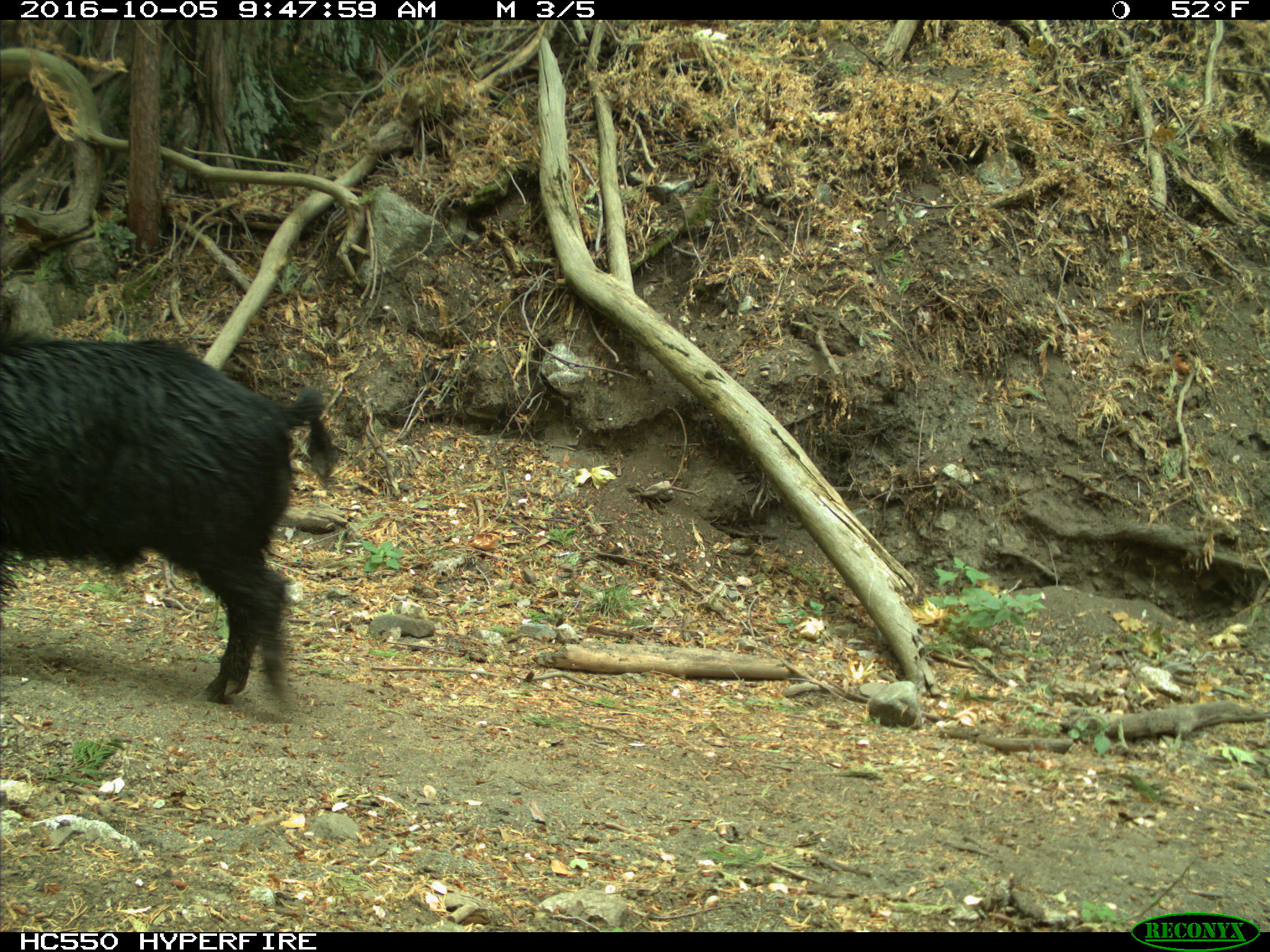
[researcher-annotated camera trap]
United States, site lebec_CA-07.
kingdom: Animalia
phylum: Chordata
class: Mammalia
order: Artiodactyla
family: Suidae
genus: Sus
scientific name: Sus scrofa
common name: wild boar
Sus scrofa (wild boar).